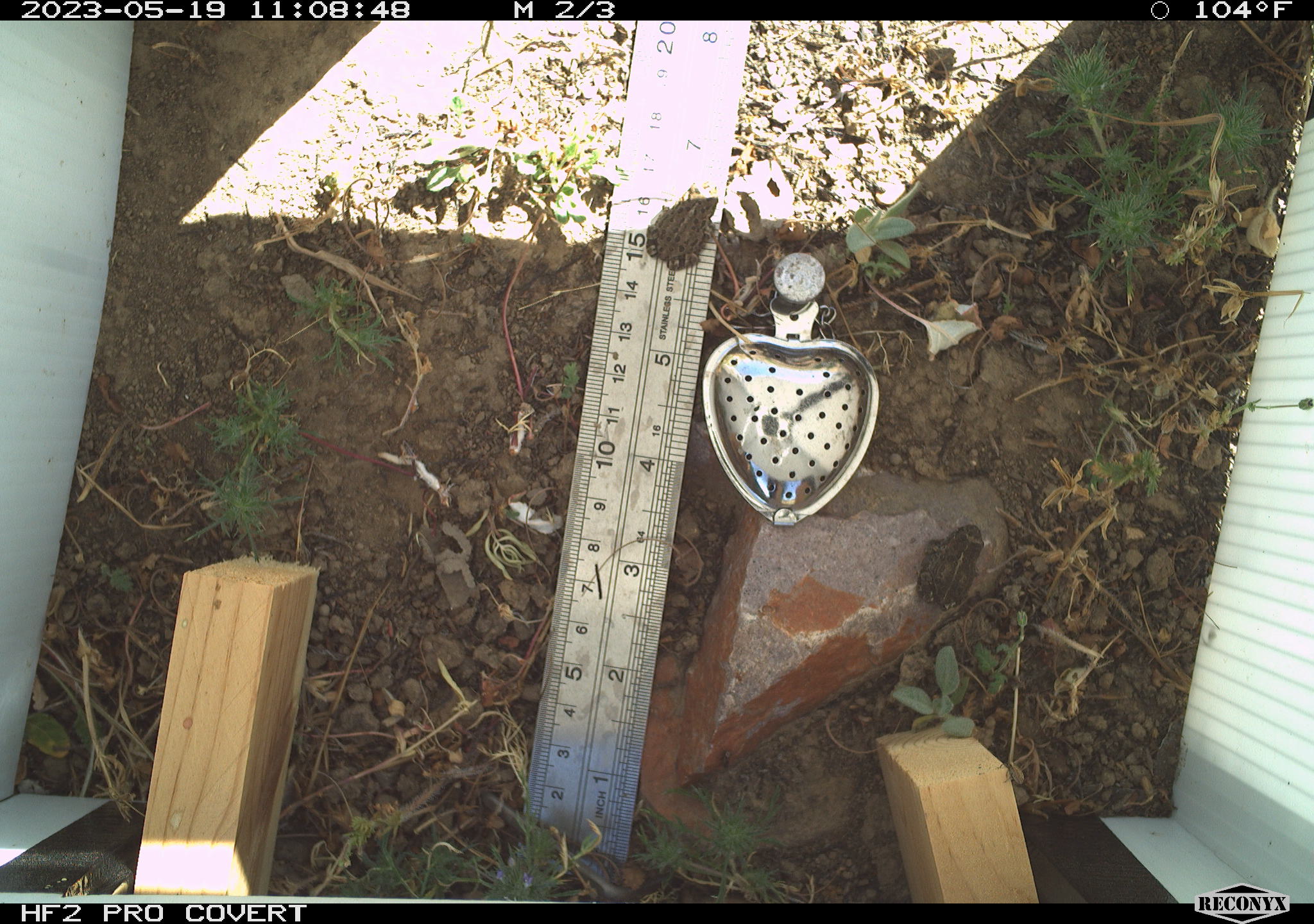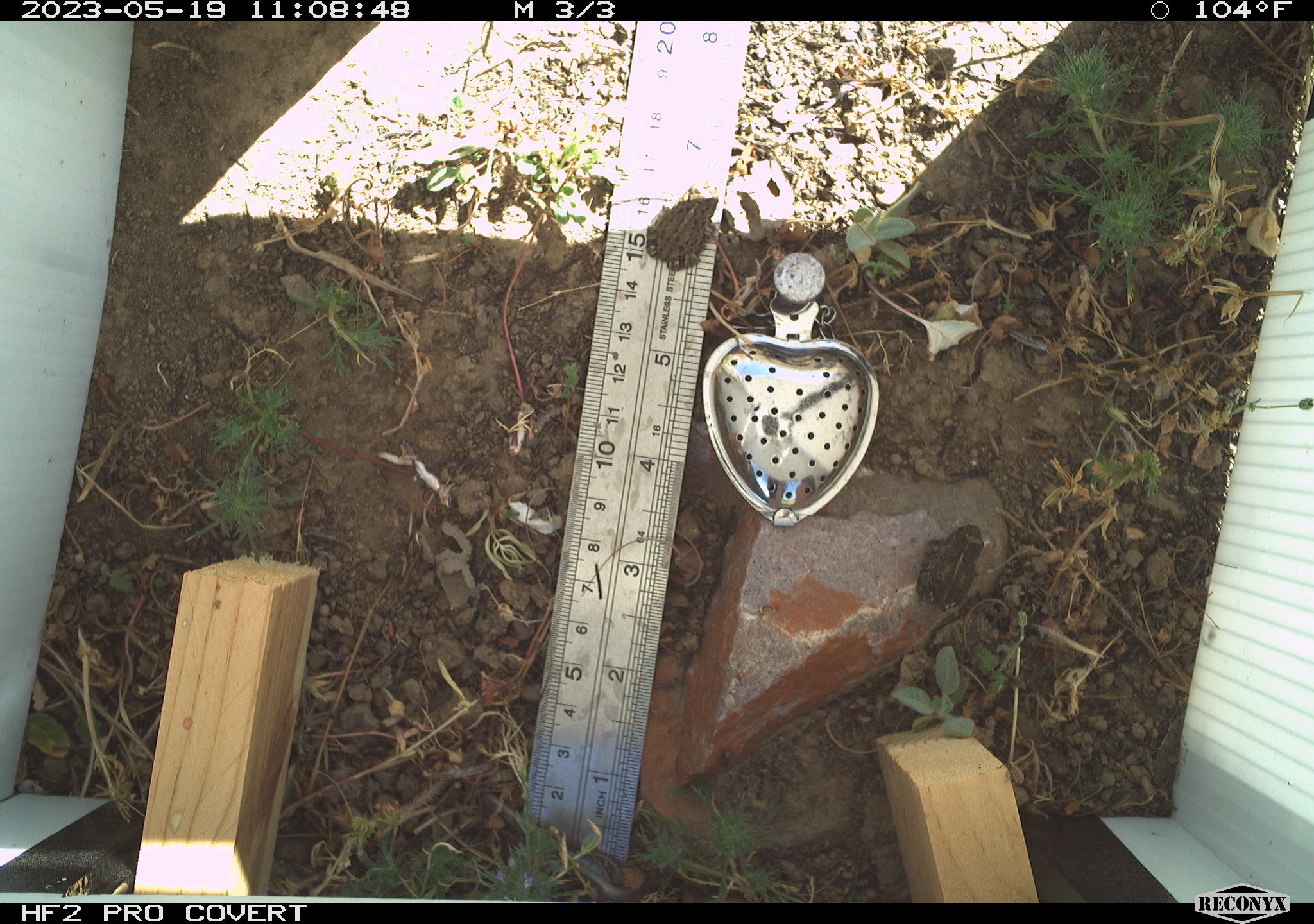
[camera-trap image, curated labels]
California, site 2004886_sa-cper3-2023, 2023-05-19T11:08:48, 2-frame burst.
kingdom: Animalia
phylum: Chordata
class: Amphibia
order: Anura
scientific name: Anura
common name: frogs